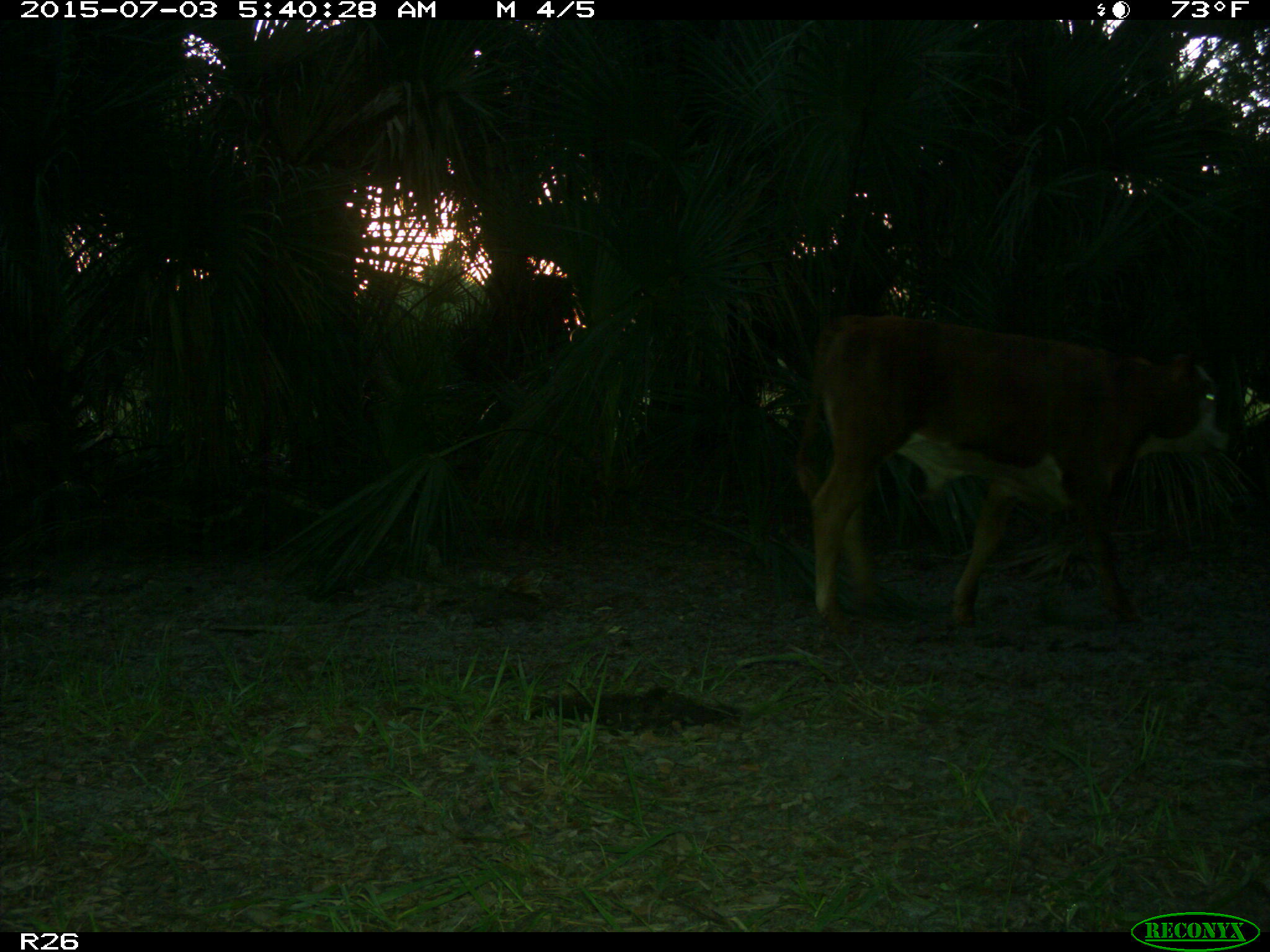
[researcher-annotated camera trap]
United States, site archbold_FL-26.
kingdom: Animalia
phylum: Chordata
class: Mammalia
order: Artiodactyla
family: Bovidae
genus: Bos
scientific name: Bos taurus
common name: domestic cow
Bos taurus (domestic cow).